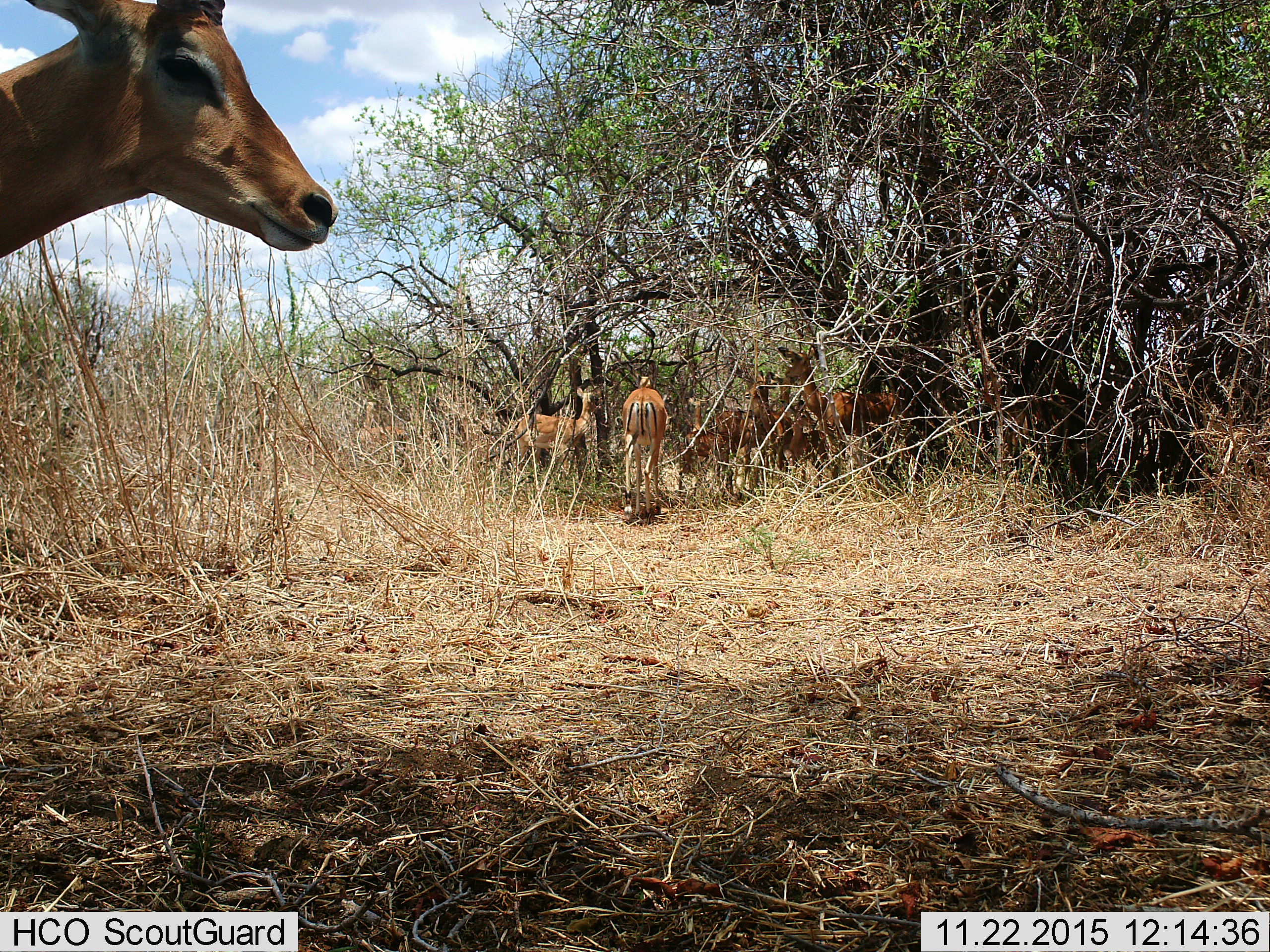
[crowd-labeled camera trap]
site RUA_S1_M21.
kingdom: Animalia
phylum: Chordata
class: Mammalia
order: Artiodactyla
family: Bovidae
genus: Aepyceros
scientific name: Aepyceros melampus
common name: impala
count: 10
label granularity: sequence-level